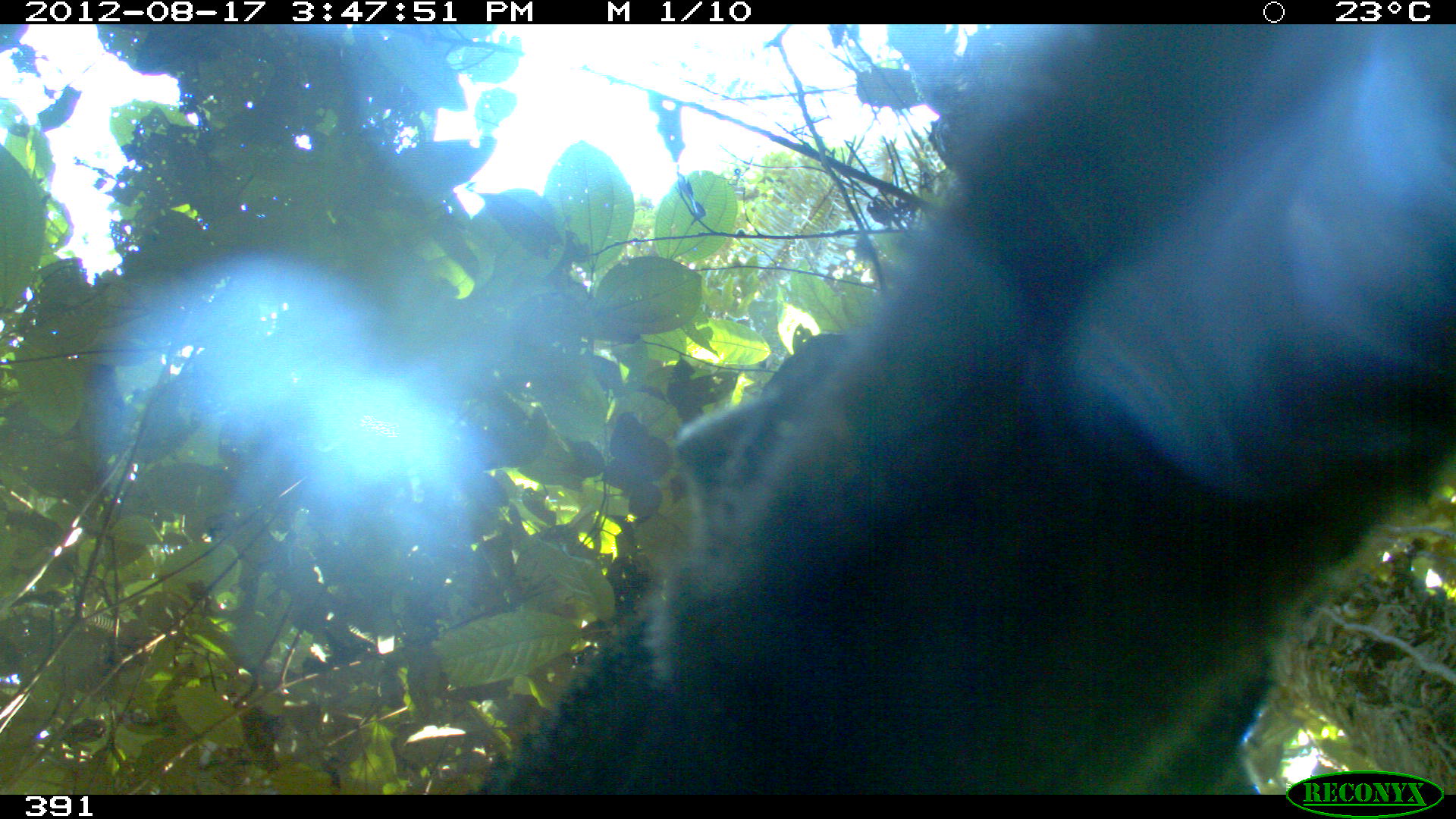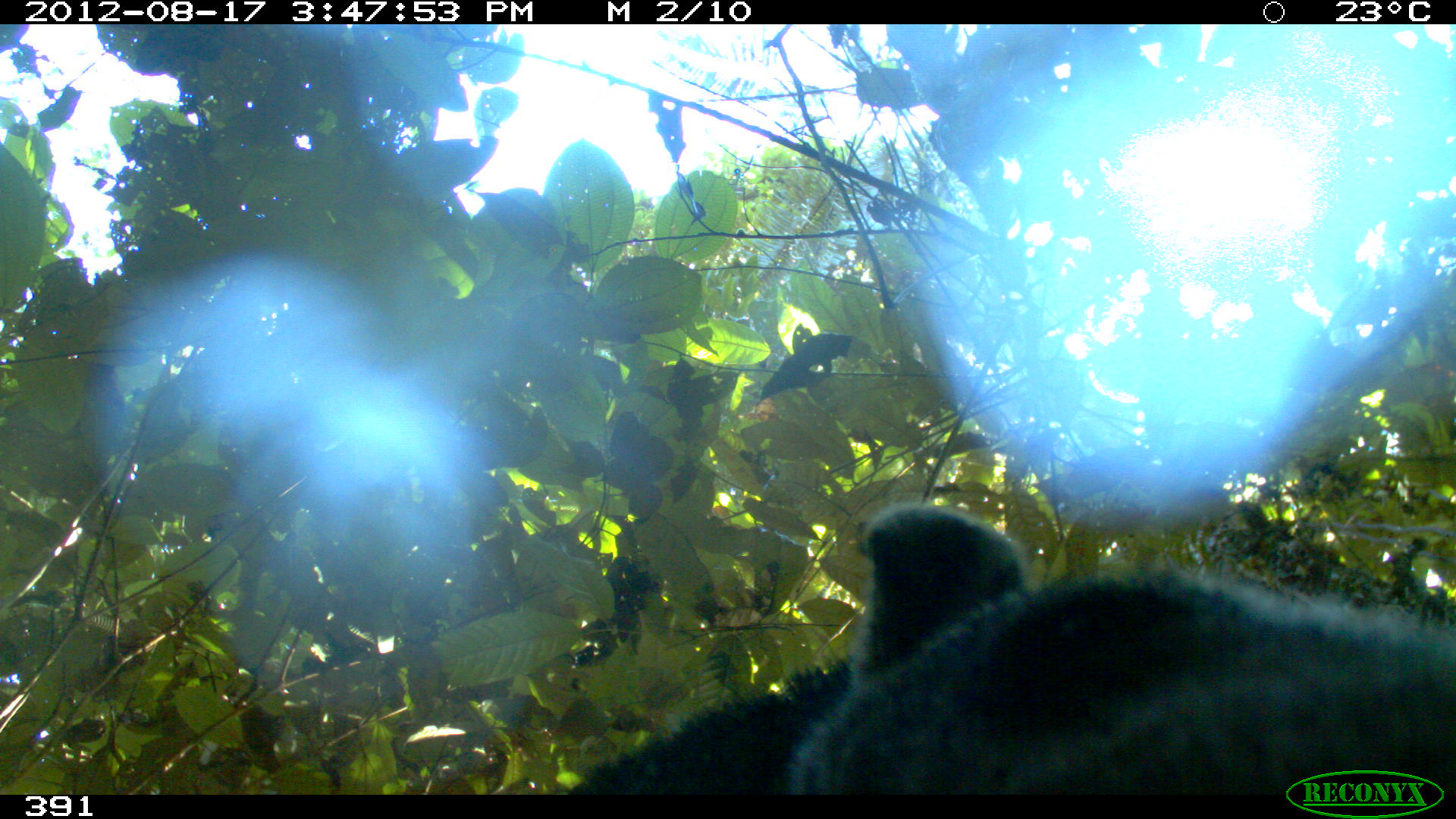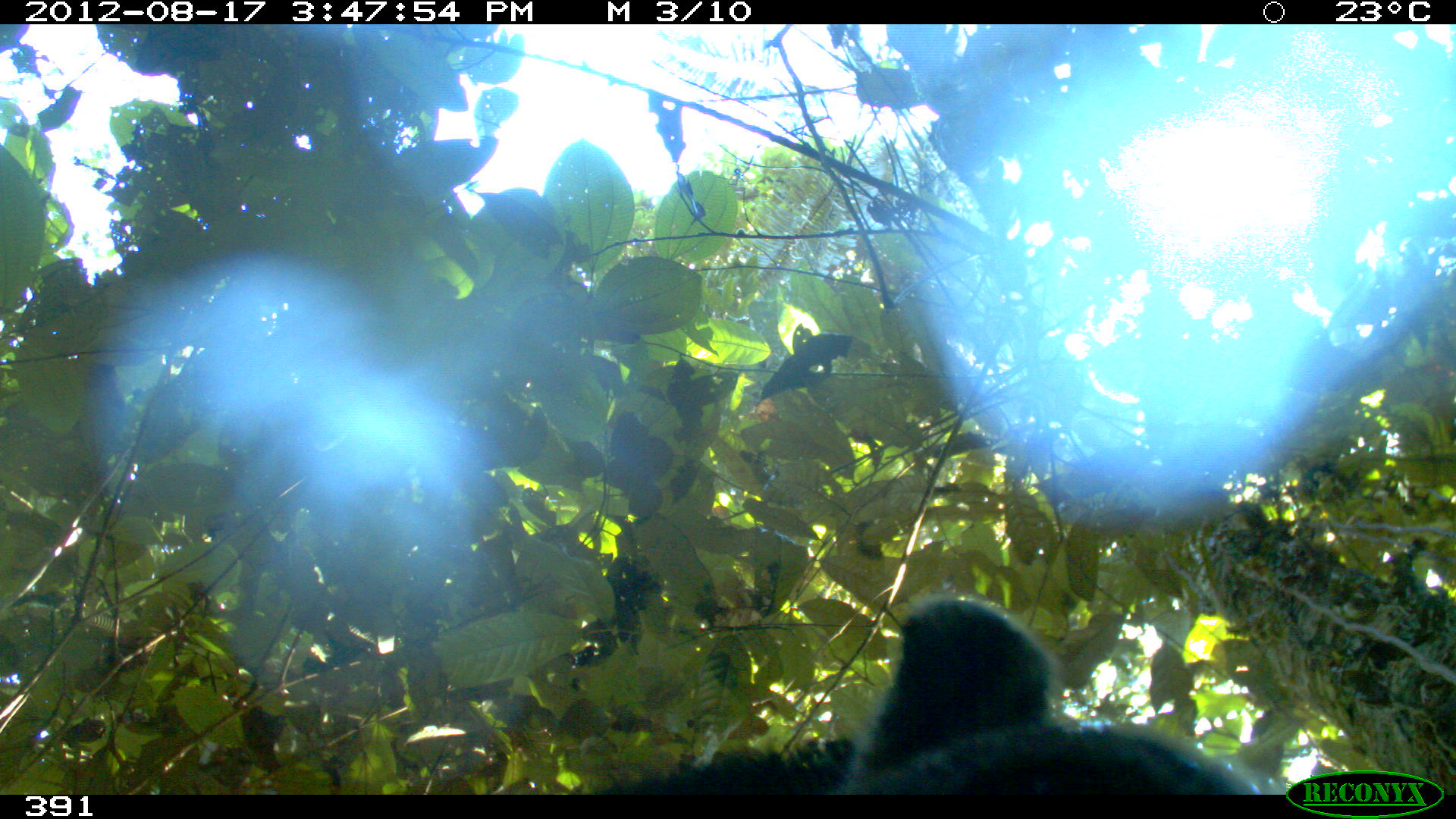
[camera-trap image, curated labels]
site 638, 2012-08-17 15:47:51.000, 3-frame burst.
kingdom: Animalia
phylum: Chordata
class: Mammalia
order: Pilosa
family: Myrmecophagidae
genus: Myrmecophaga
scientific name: Myrmecophaga tridactyla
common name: giant anteater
Myrmecophaga tridactyla (giant anteater).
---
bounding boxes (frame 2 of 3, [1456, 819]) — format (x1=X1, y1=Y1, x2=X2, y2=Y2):
myrmecophaga tridactyla: (x1=566, y1=504, x2=1456, y2=793)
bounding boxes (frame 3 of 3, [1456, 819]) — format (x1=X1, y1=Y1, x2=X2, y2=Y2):
myrmecophaga tridactyla: (x1=592, y1=593, x2=1280, y2=794)